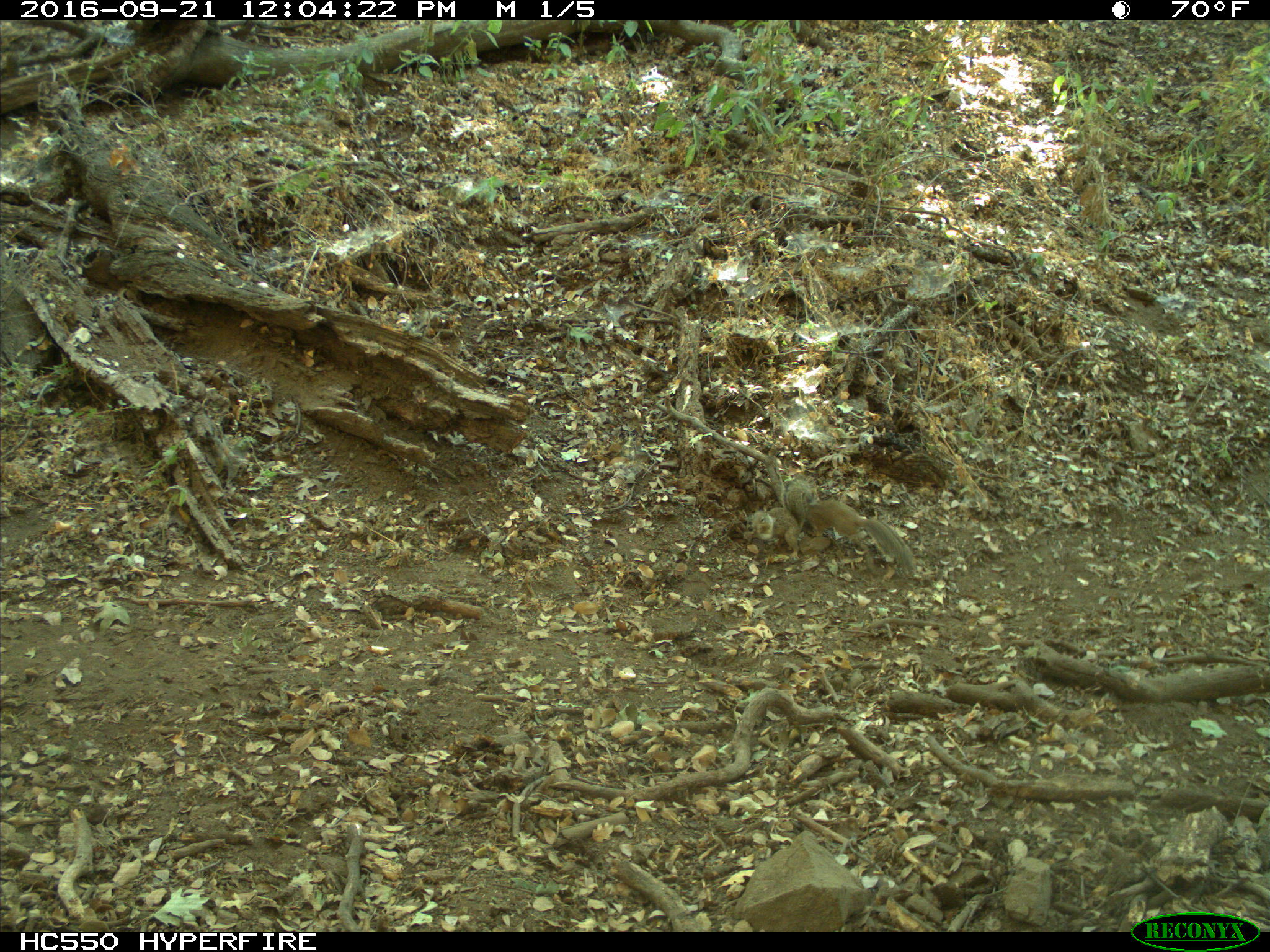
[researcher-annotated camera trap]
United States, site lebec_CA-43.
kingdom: Animalia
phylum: Chordata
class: Mammalia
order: Rodentia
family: Sciuridae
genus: Otospermophilus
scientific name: Otospermophilus beecheyi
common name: california ground squirrel